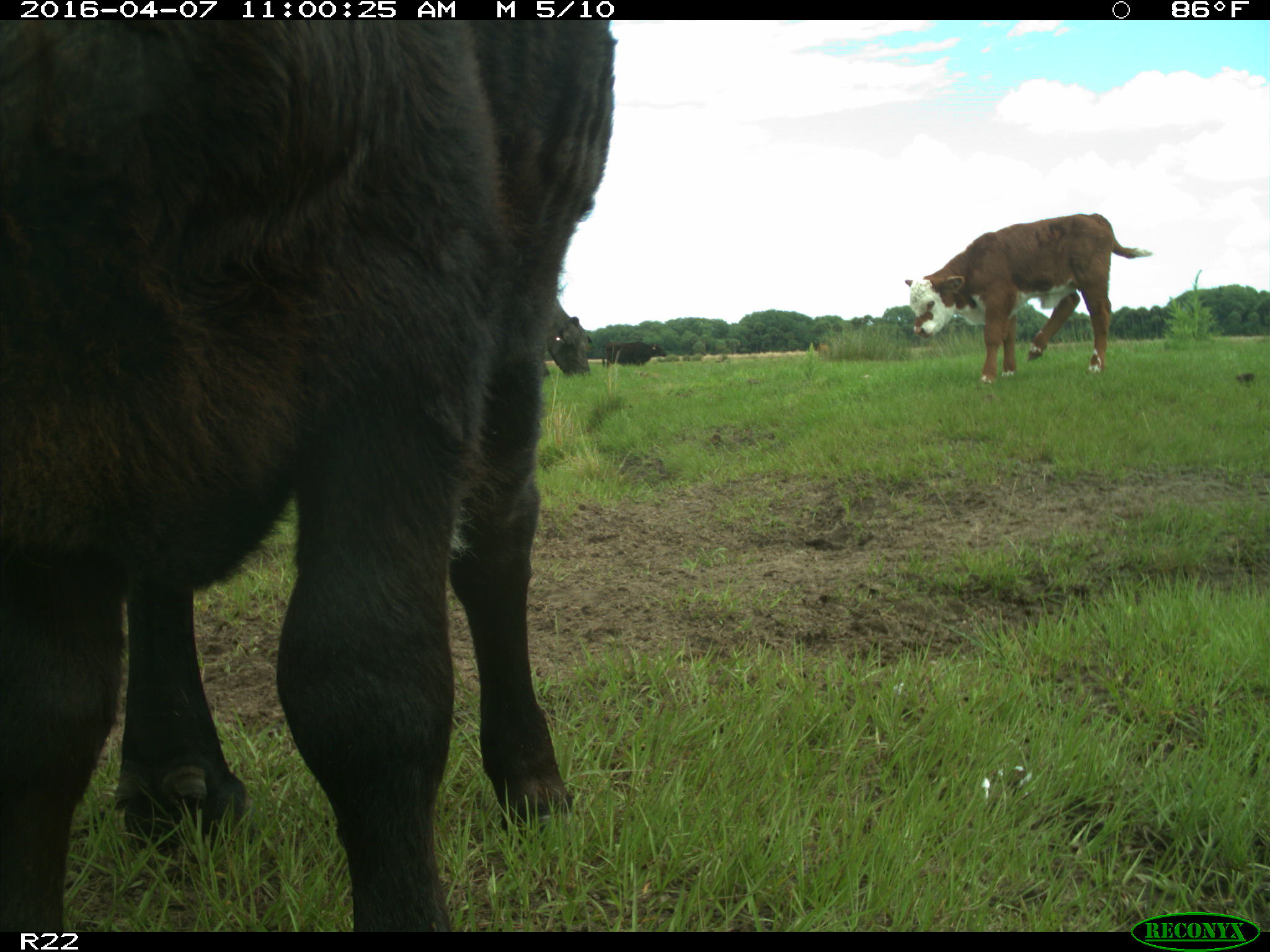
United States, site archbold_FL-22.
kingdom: Animalia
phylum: Chordata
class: Mammalia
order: Artiodactyla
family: Bovidae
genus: Bos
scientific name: Bos taurus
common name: domestic cow